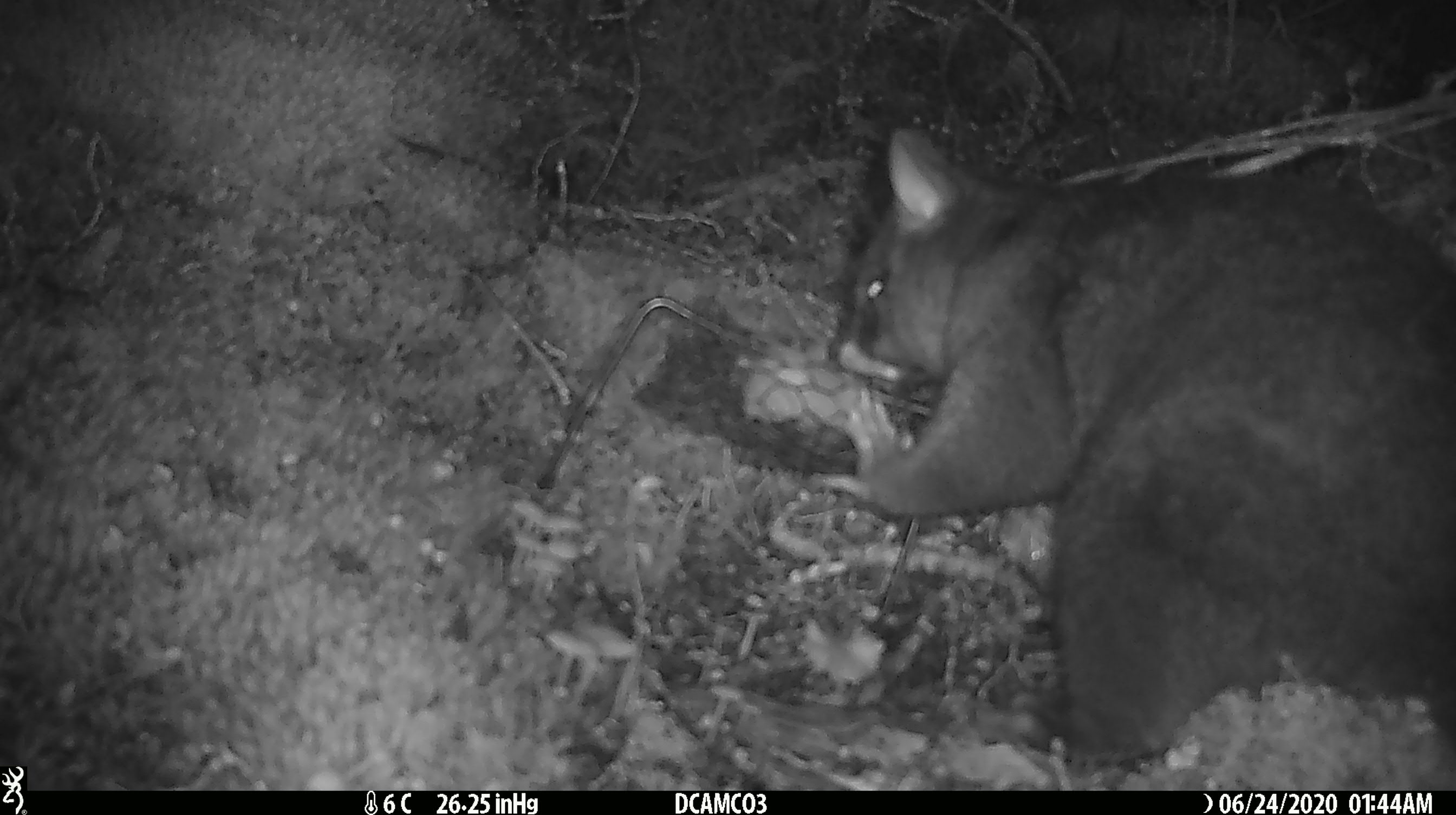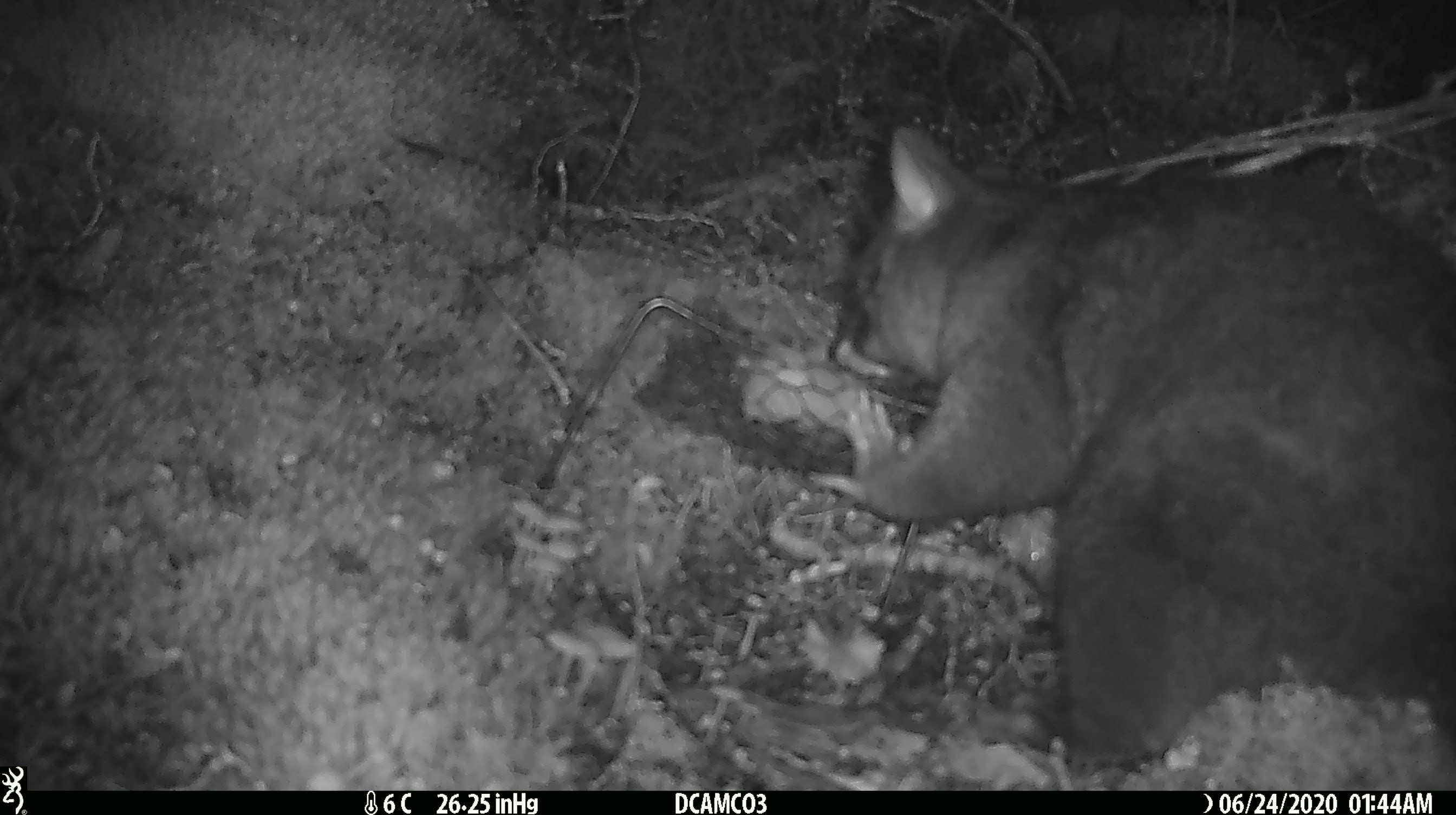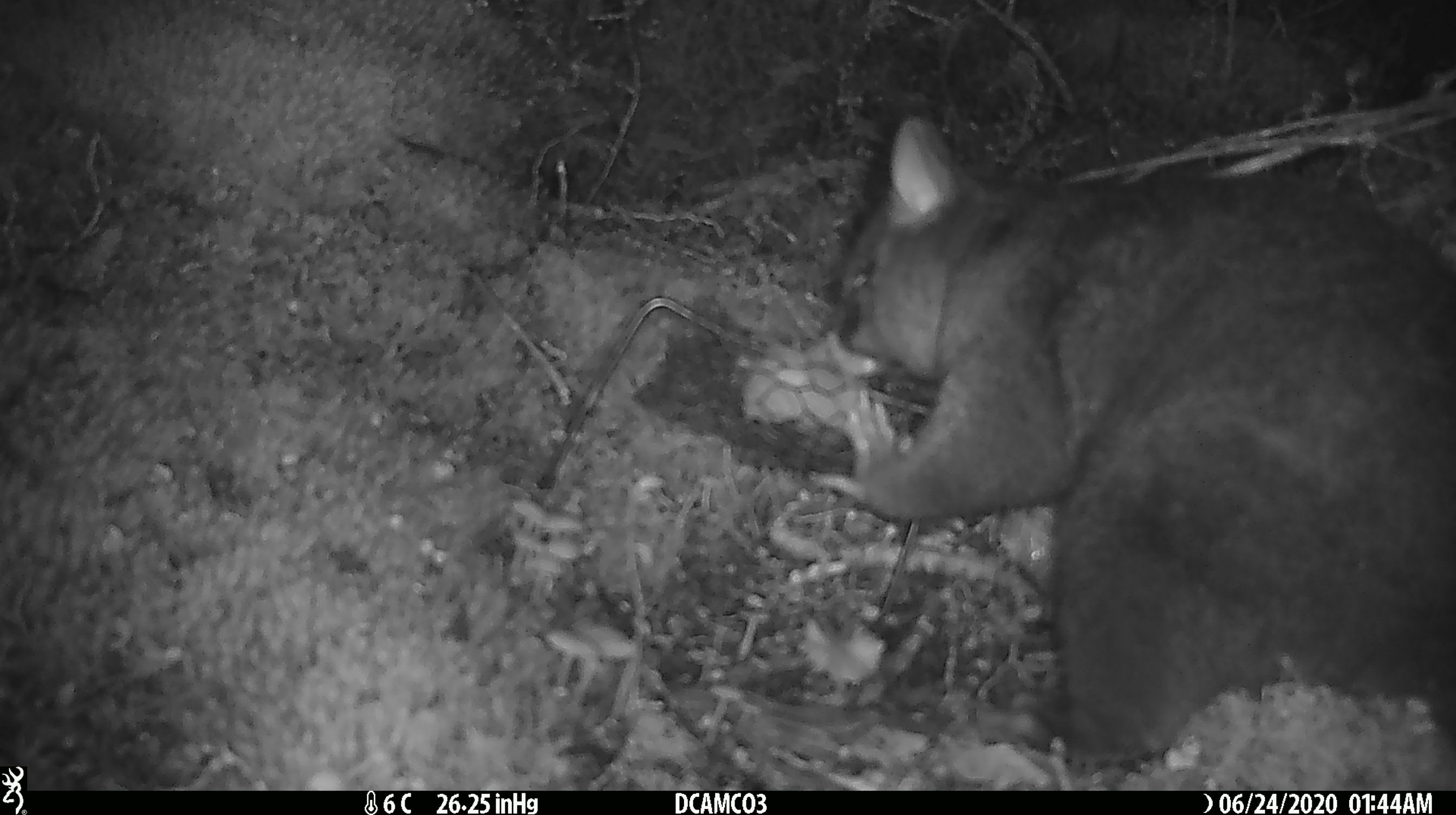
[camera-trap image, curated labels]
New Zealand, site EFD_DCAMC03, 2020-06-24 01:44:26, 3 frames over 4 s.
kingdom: Animalia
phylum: Chordata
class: Mammalia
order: Diprotodontia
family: Phalangeridae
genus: Trichosurus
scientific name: Trichosurus vulpecula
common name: common brushtail possum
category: possum